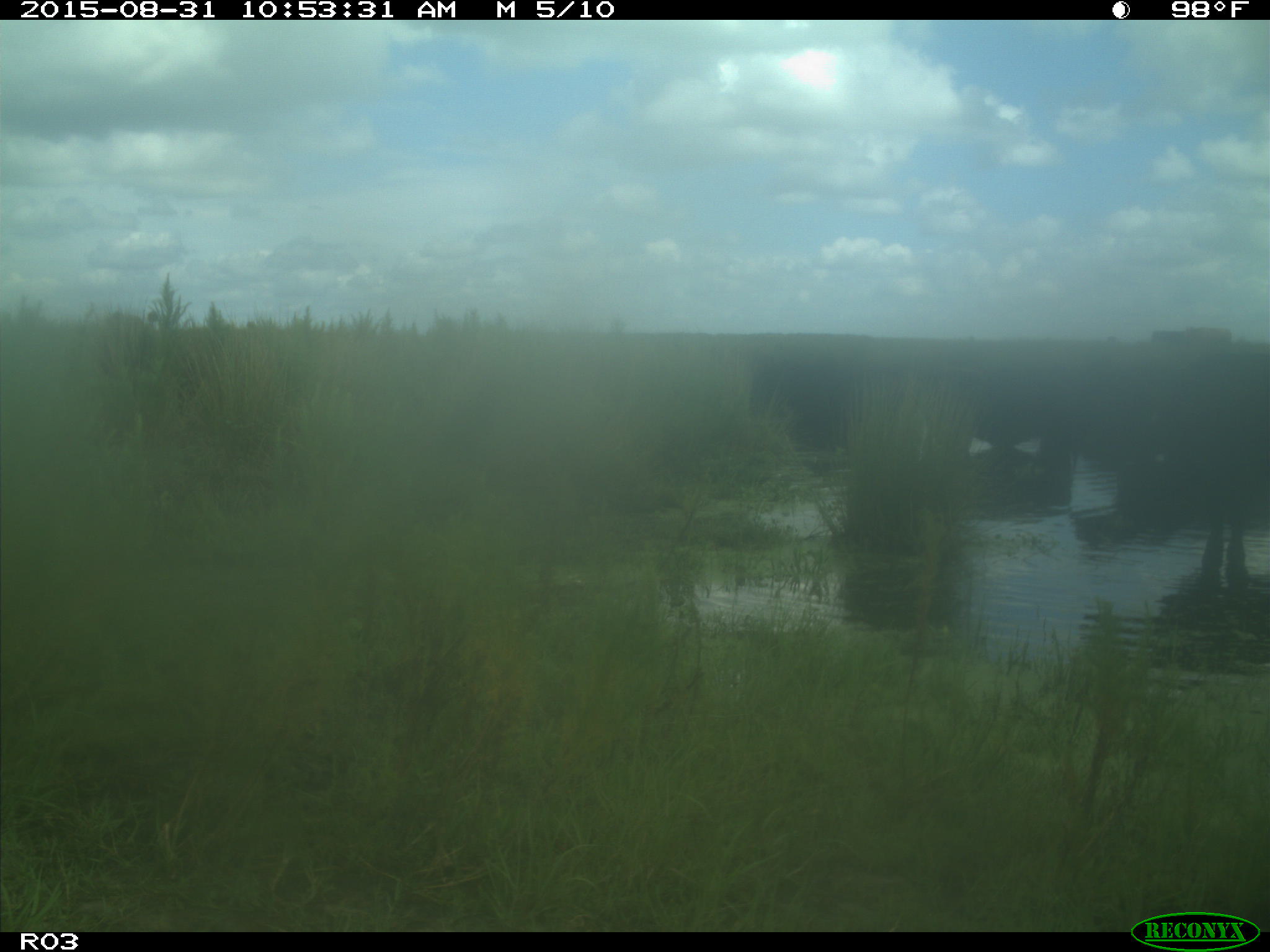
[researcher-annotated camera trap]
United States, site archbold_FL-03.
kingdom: Animalia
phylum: Chordata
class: Mammalia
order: Artiodactyla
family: Bovidae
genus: Bos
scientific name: Bos taurus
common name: domestic cow